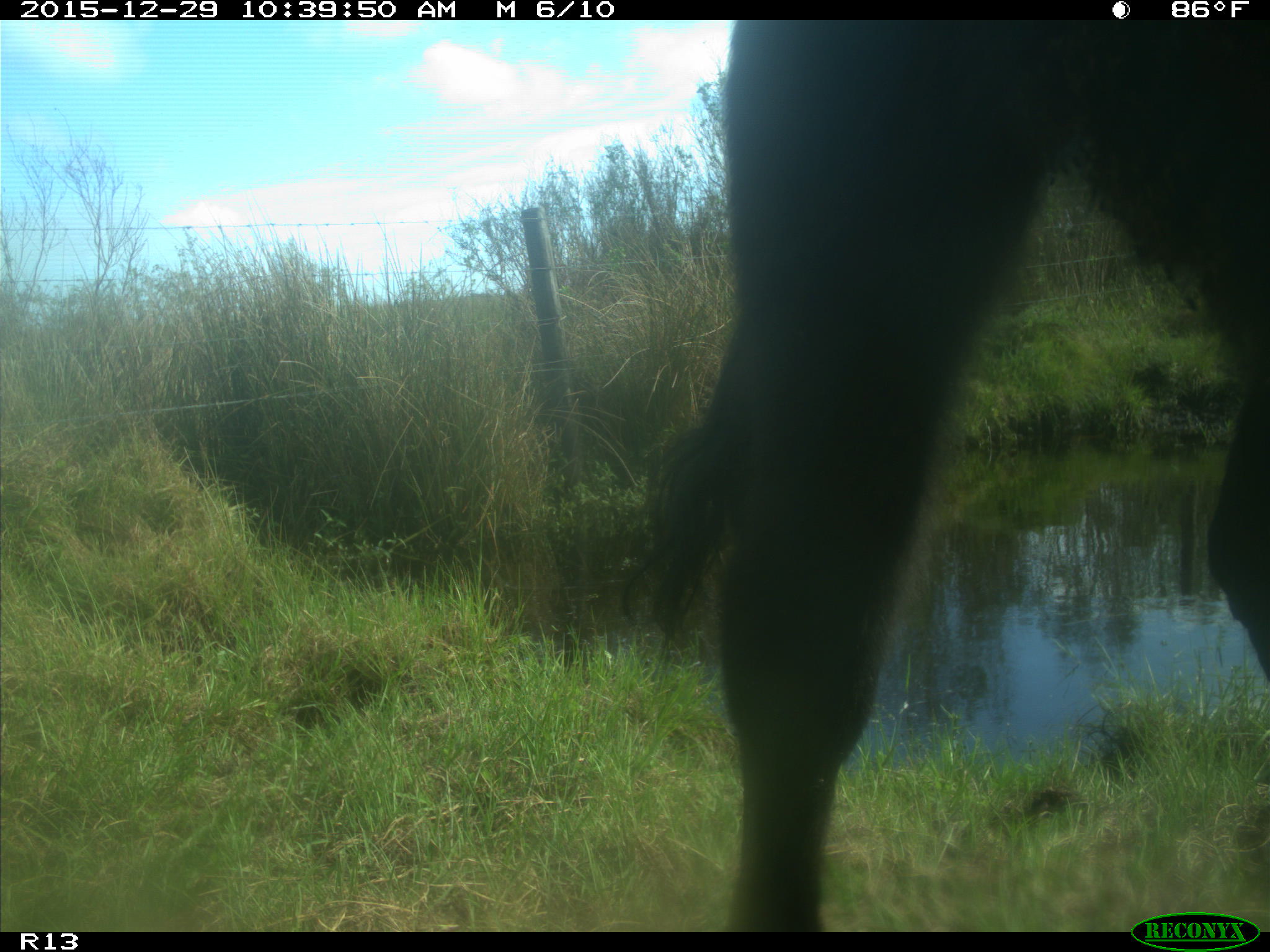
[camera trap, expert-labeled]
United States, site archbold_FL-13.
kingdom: Animalia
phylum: Chordata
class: Mammalia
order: Artiodactyla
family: Bovidae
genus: Bos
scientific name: Bos taurus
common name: domestic cow